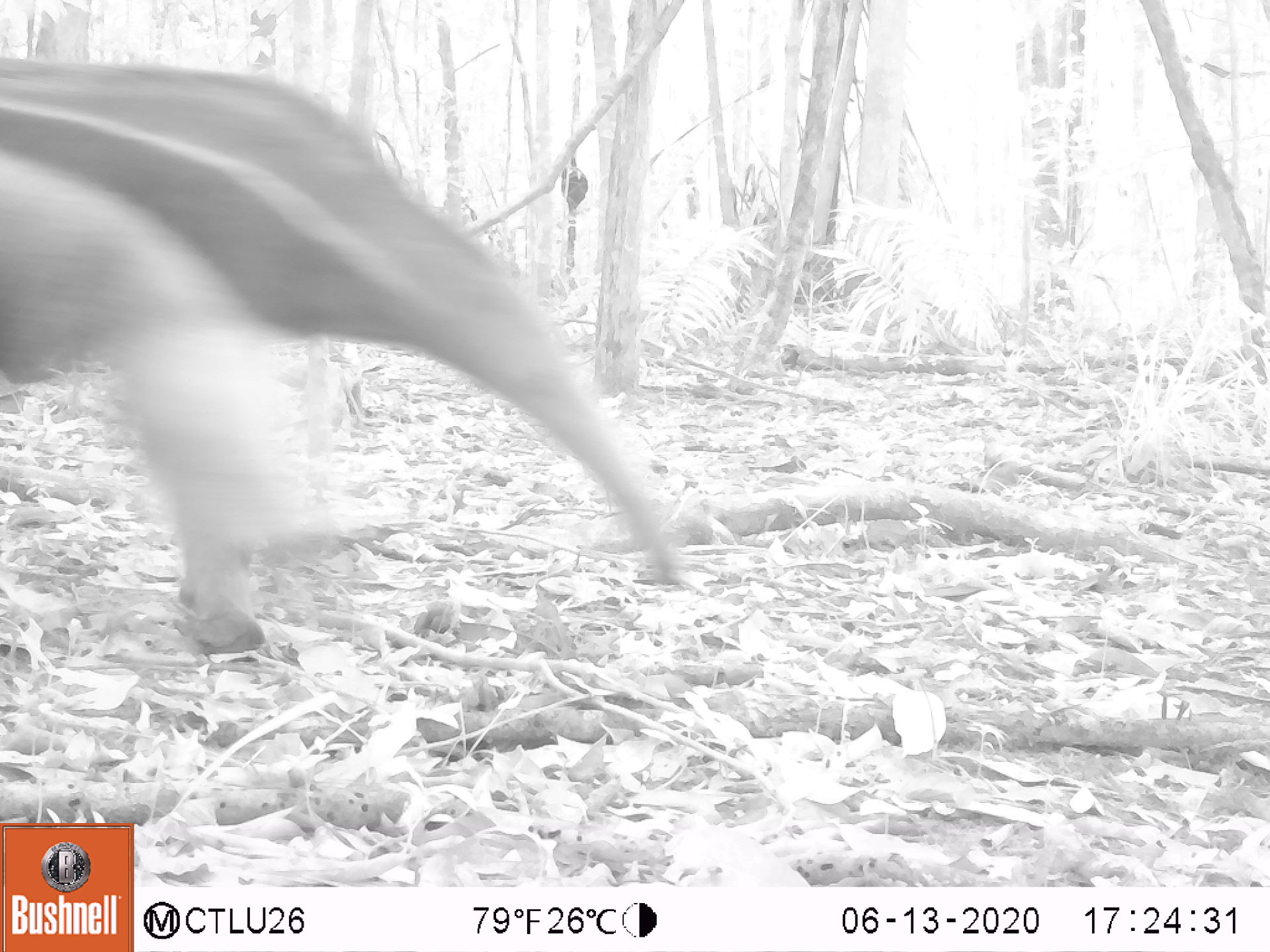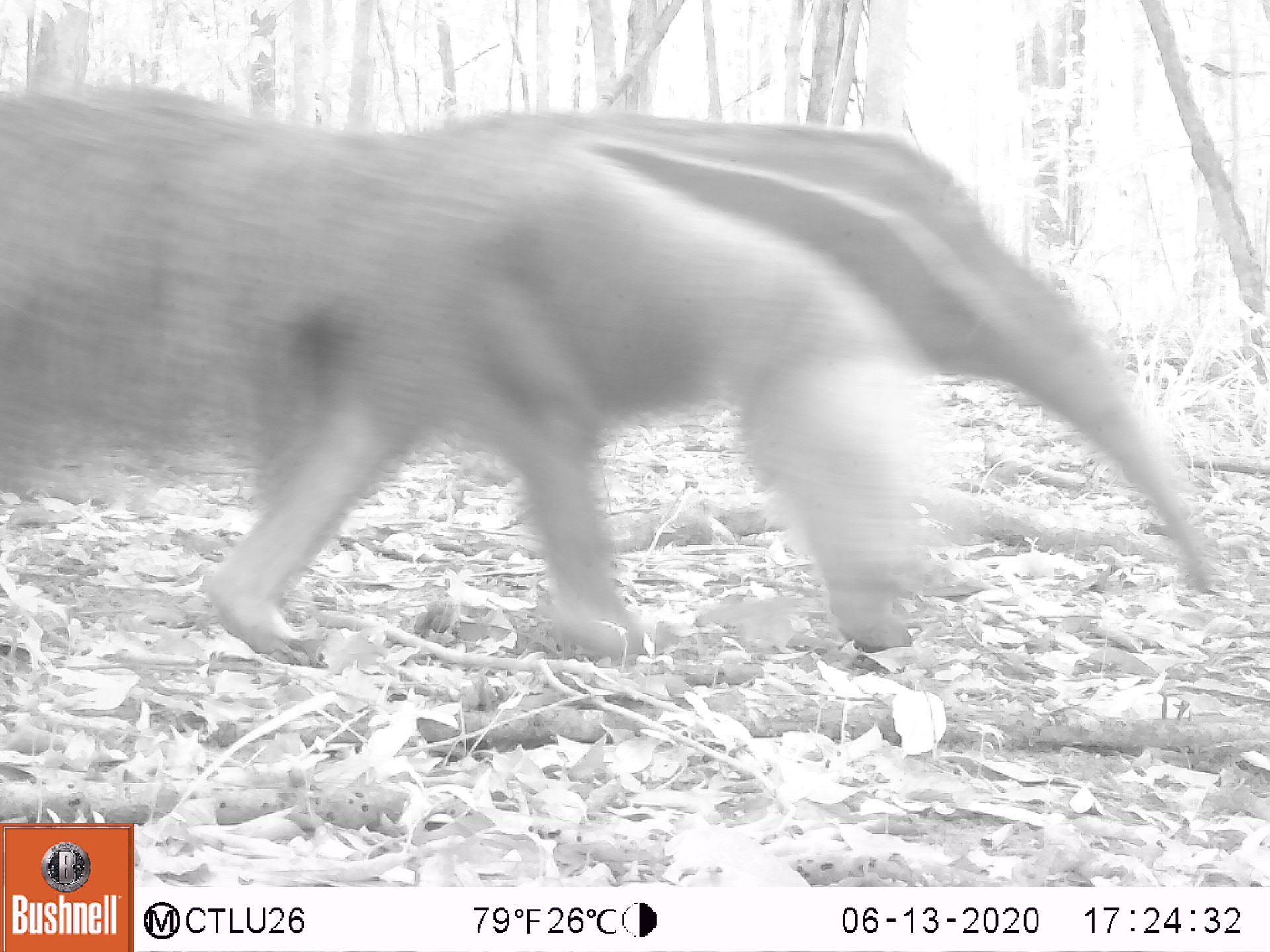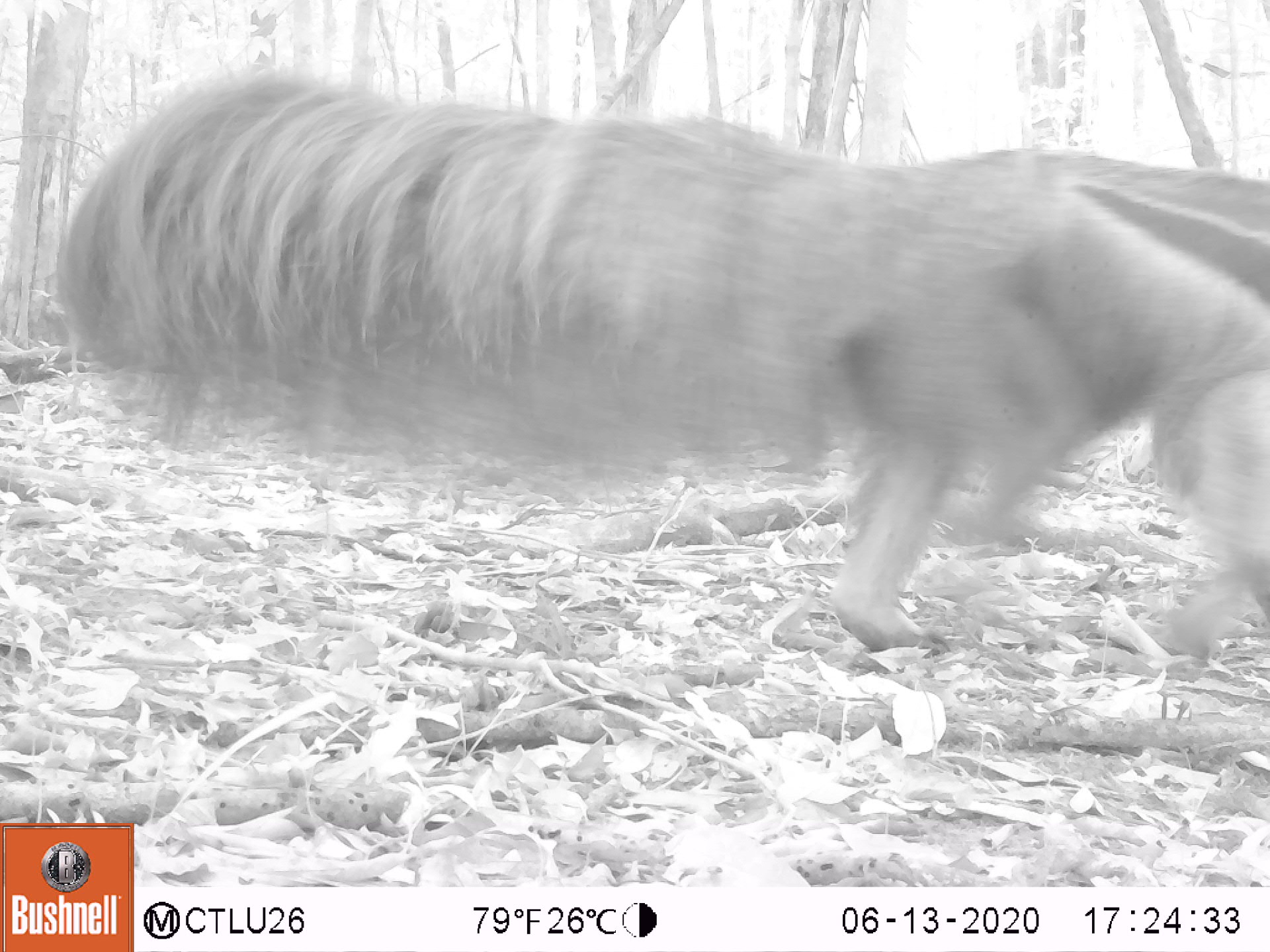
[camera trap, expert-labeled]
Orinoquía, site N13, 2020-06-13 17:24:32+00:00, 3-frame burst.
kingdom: Animalia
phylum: Chordata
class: Mammalia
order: Pilosa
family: Myrmecophagidae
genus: Myrmecophaga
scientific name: Myrmecophaga tridactyla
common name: giant anteater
Giant anteater (Myrmecophaga tridactyla).